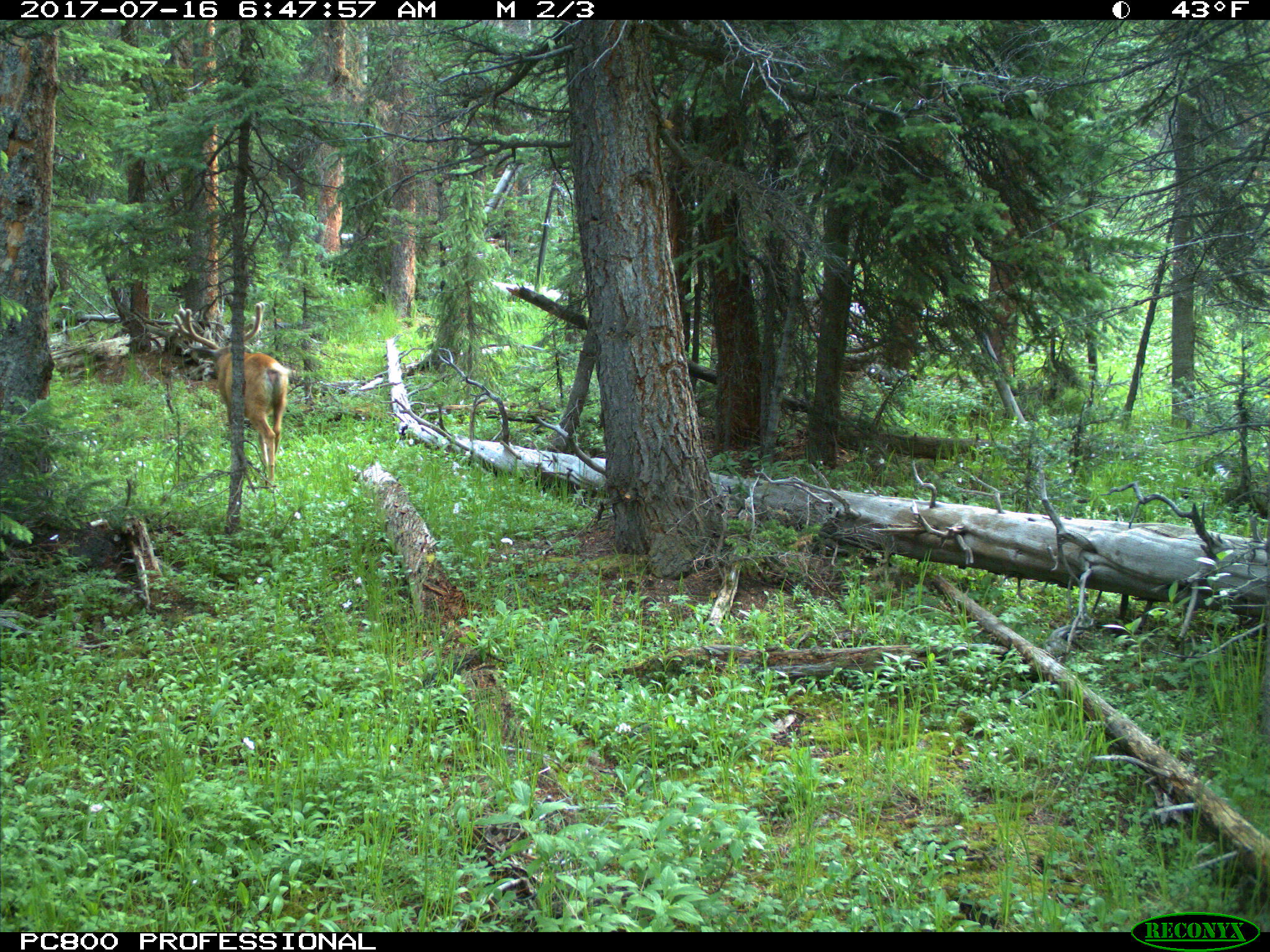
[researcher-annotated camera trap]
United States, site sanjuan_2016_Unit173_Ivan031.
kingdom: Animalia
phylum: Chordata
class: Mammalia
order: Artiodactyla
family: Cervidae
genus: Odocoileus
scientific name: Odocoileus hemionus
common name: mule deer